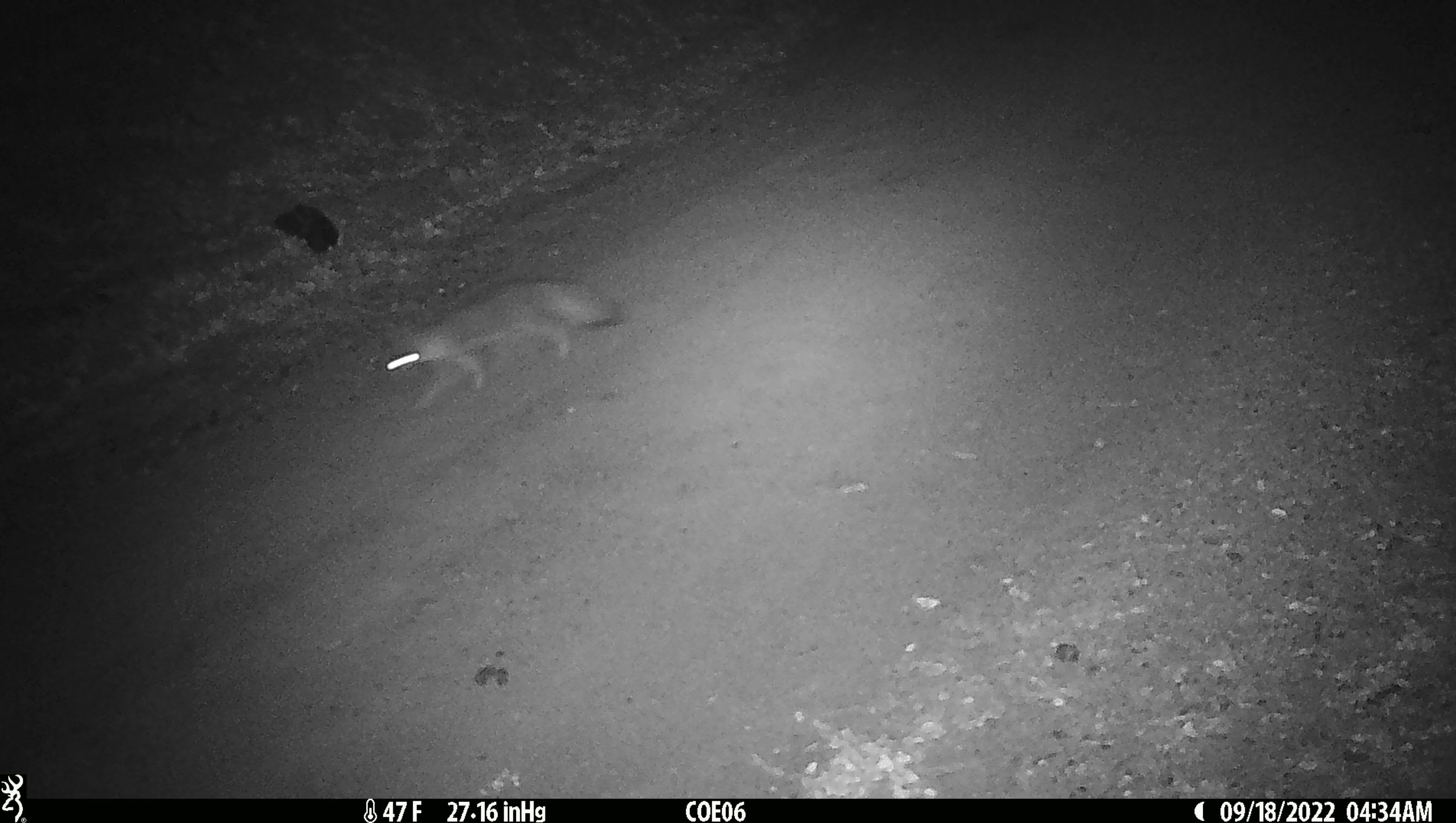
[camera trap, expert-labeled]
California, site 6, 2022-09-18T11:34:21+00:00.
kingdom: Animalia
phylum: Chordata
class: Mammalia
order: Carnivora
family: Canidae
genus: Urocyon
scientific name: Urocyon cinereoargenteus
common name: gray fox